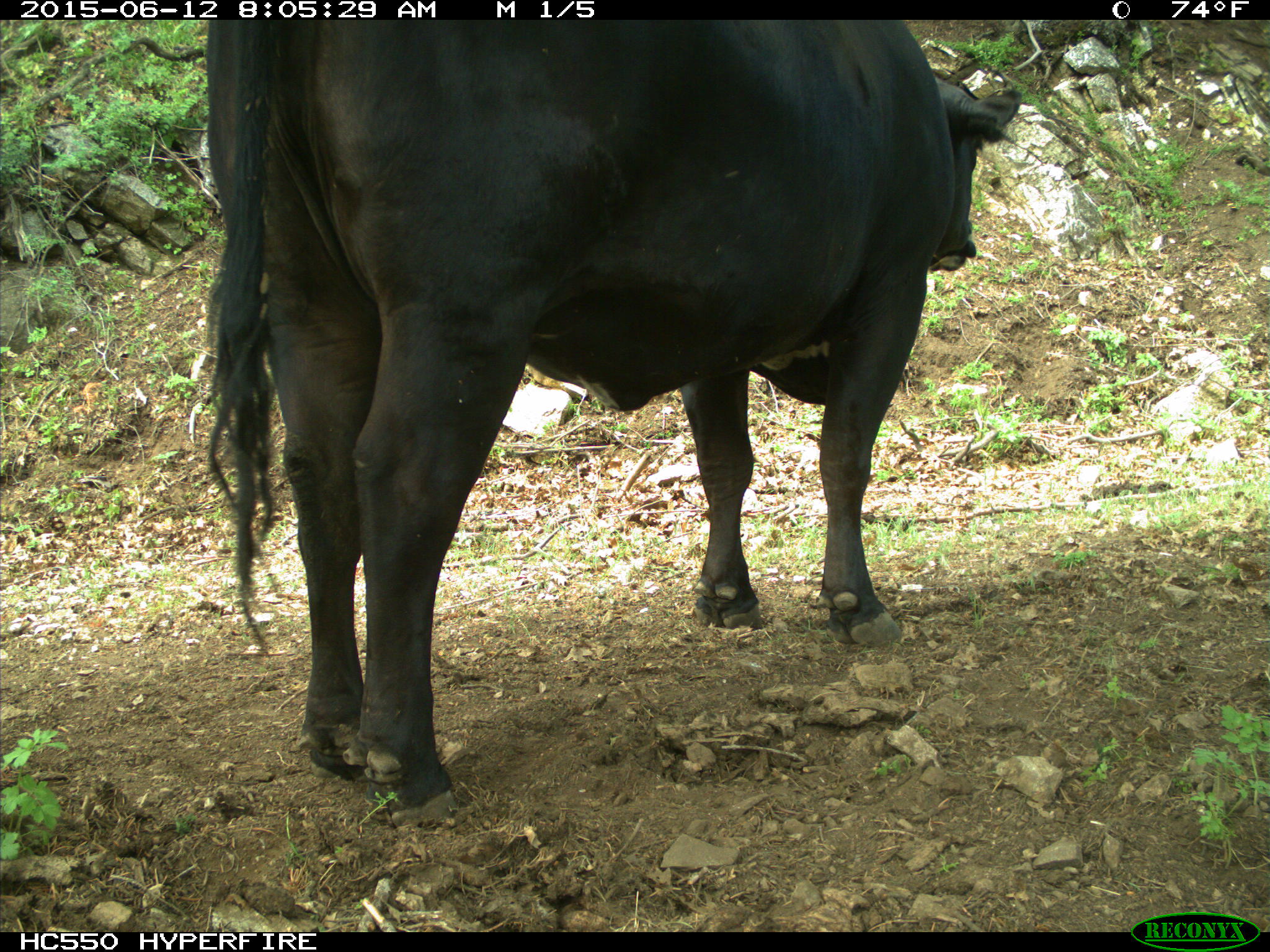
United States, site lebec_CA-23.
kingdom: Animalia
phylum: Chordata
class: Mammalia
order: Artiodactyla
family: Bovidae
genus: Bos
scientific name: Bos taurus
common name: domestic cow